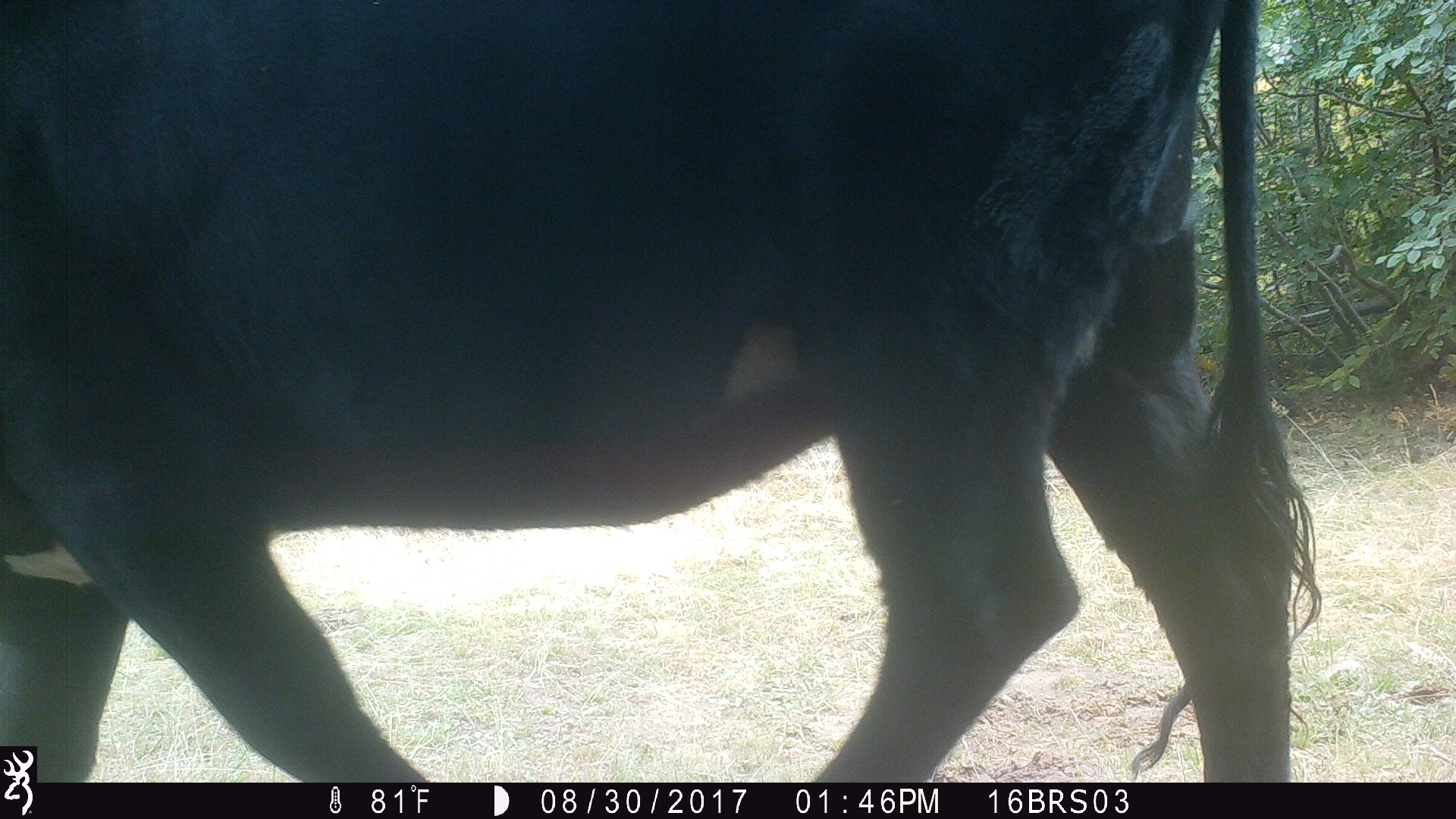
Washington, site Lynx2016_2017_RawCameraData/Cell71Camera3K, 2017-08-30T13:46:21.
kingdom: Animalia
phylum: Chordata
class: Mammalia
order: Artiodactyla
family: Bovidae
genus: Bos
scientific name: Bos taurus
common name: domestic cattle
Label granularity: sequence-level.